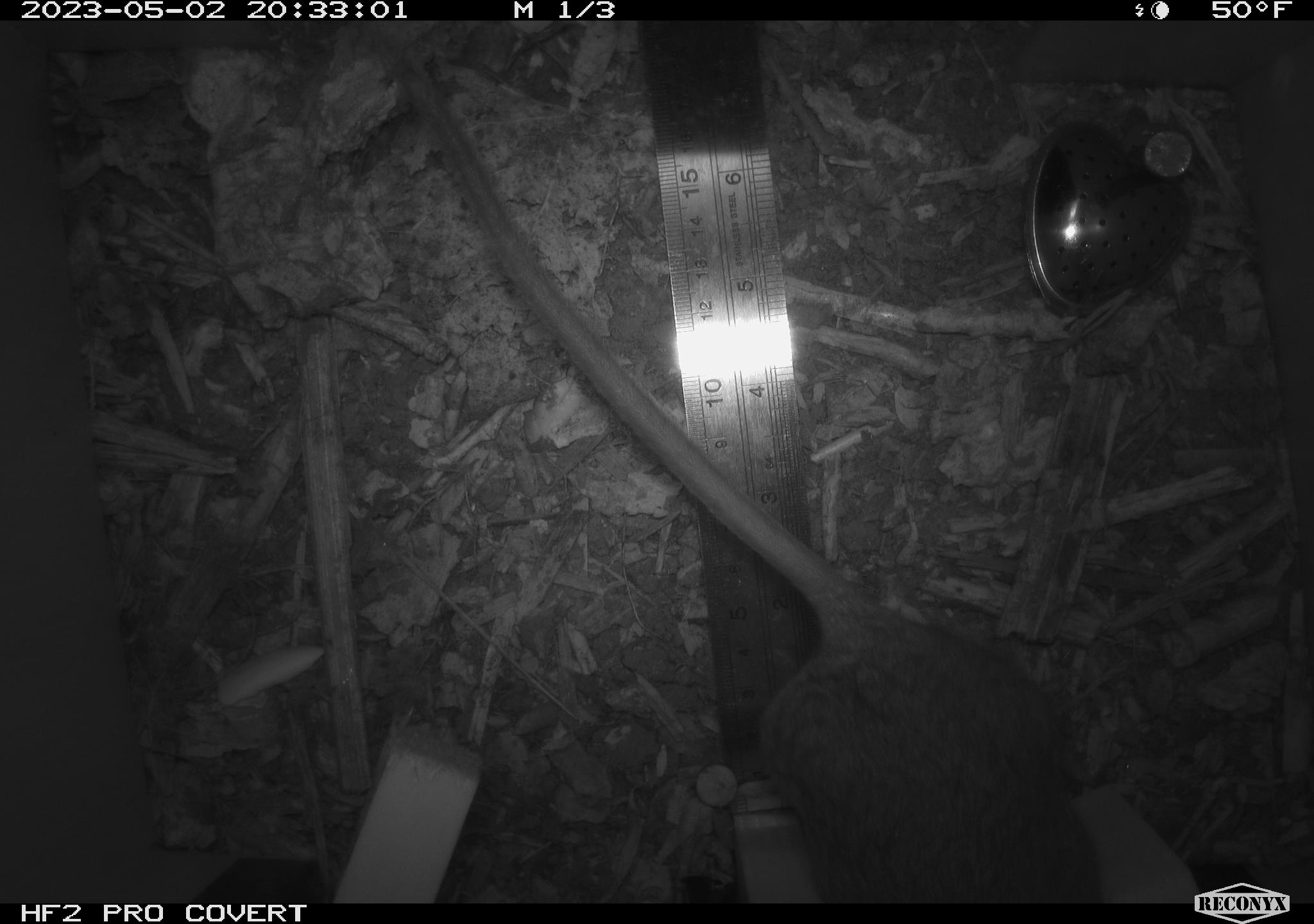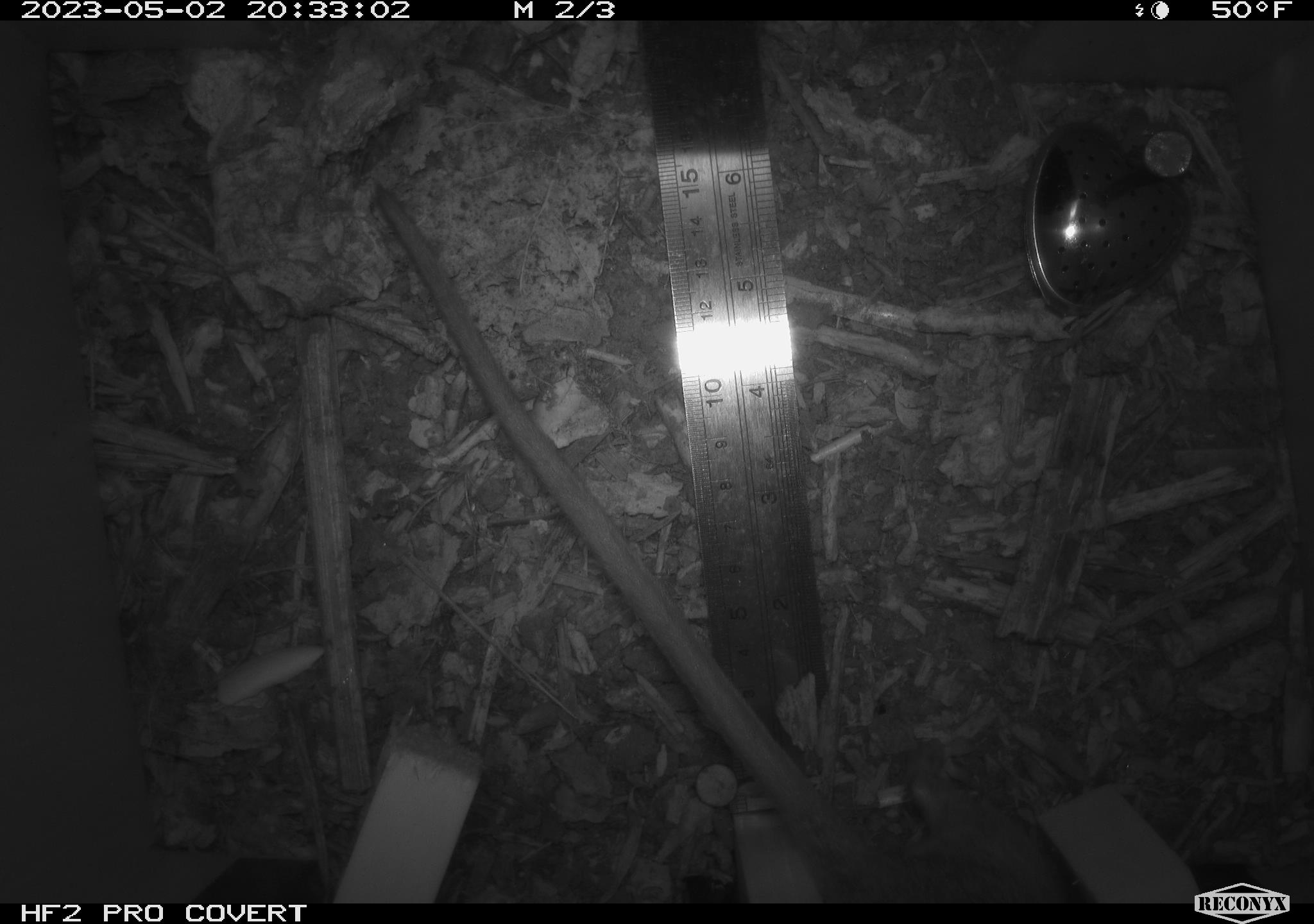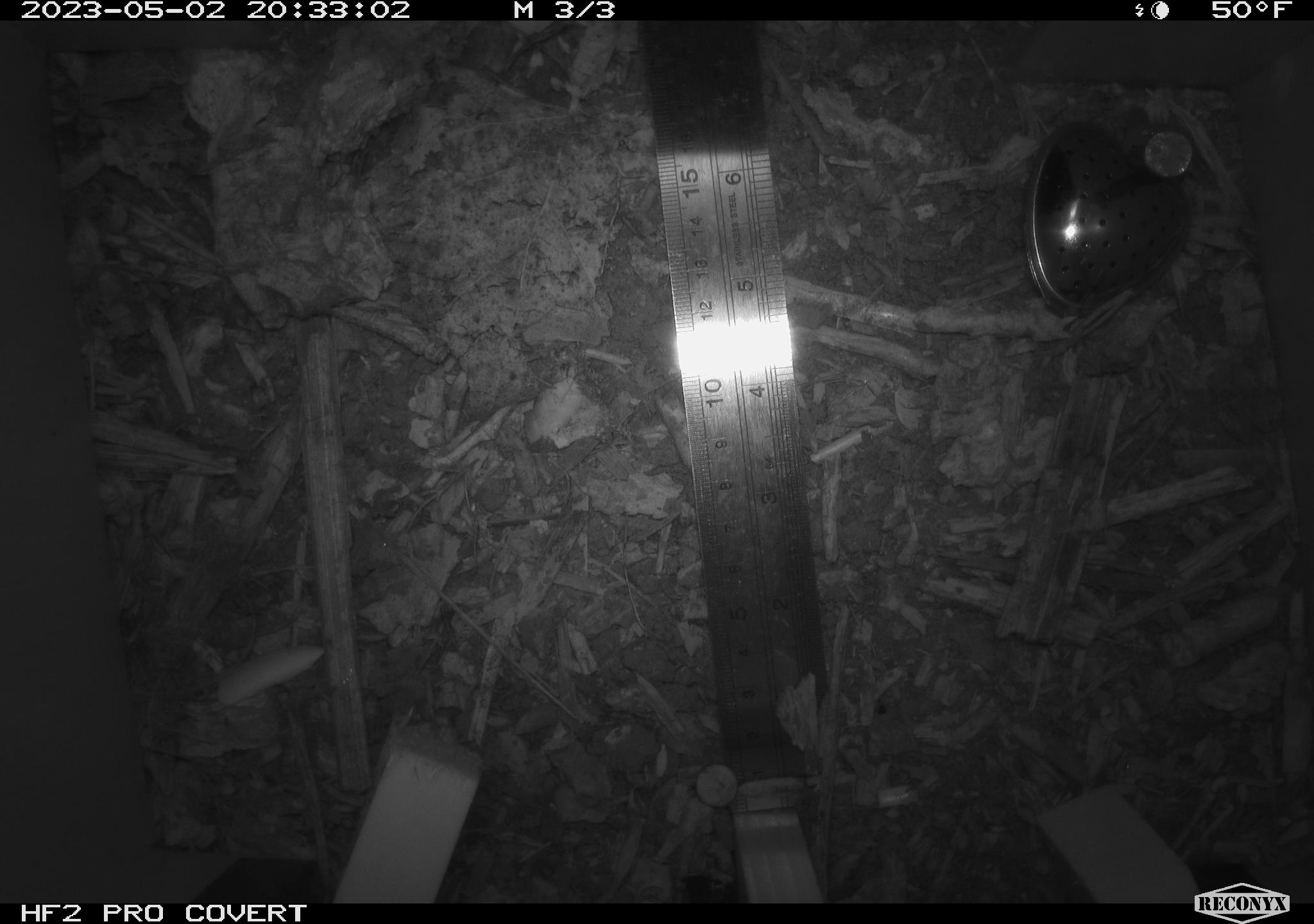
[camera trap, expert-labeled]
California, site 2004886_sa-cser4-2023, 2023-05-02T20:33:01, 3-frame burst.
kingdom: Animalia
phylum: Chordata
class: Mammalia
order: Rodentia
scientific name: Rodentia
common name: woodrat or rat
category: woodrat or rat species